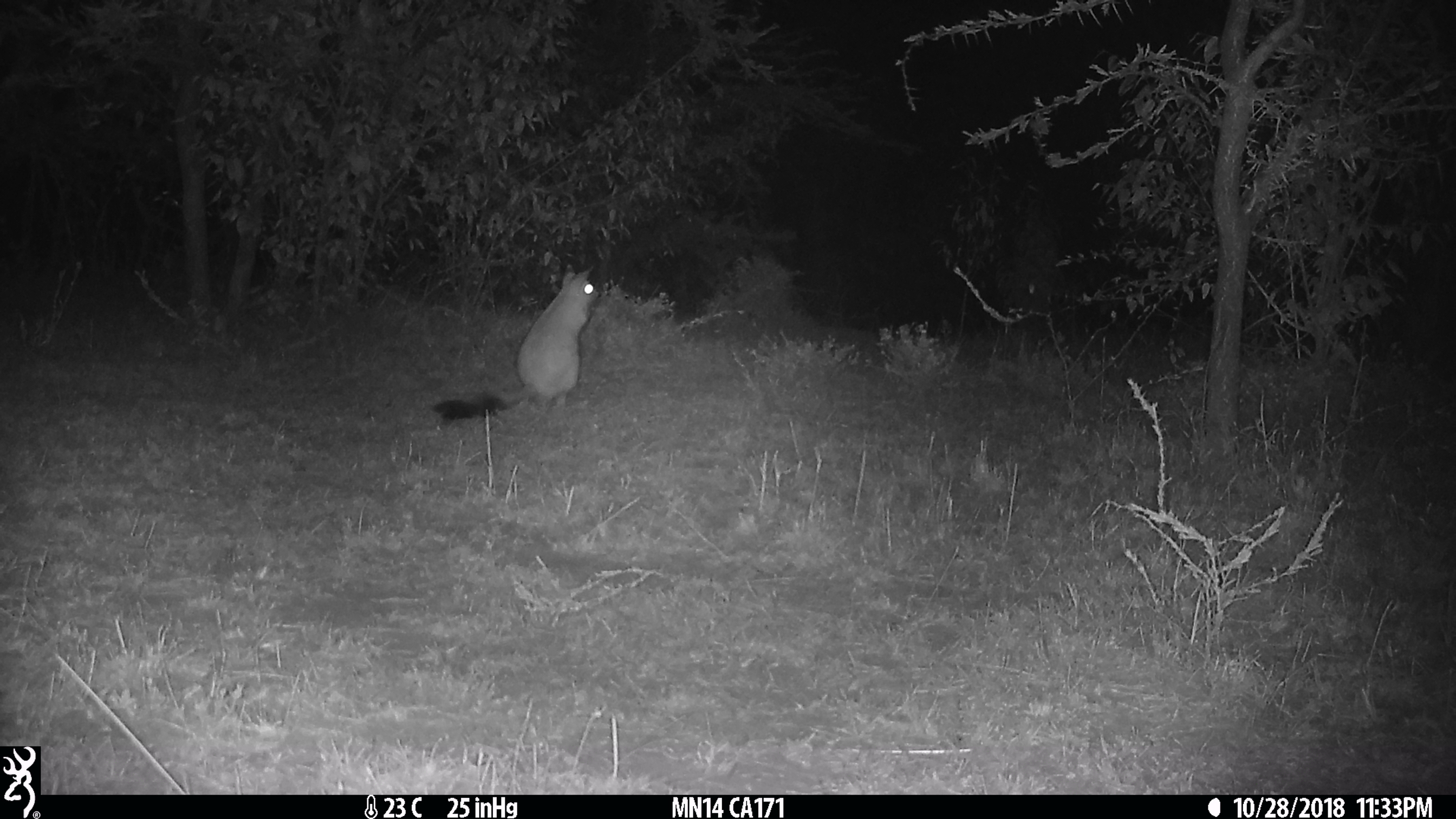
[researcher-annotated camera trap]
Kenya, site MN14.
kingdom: Animalia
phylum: Chordata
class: Mammalia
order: Rodentia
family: Pedetidae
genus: Pedetes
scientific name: Pedetes capensis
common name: springhare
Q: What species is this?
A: Springhare (Pedetes capensis).